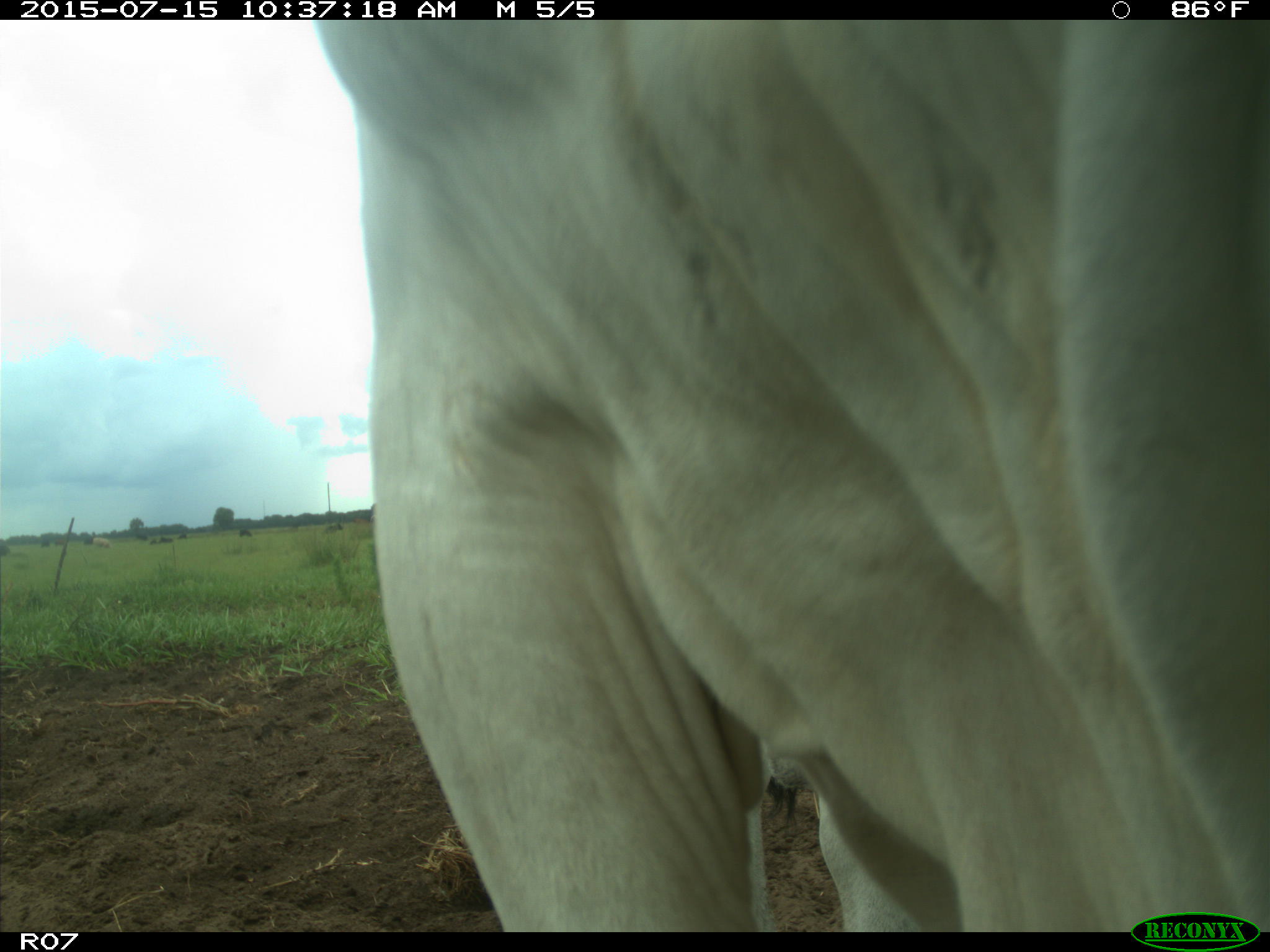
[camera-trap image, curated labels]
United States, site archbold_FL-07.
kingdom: Animalia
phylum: Chordata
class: Mammalia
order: Artiodactyla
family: Bovidae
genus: Bos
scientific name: Bos taurus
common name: domestic cow